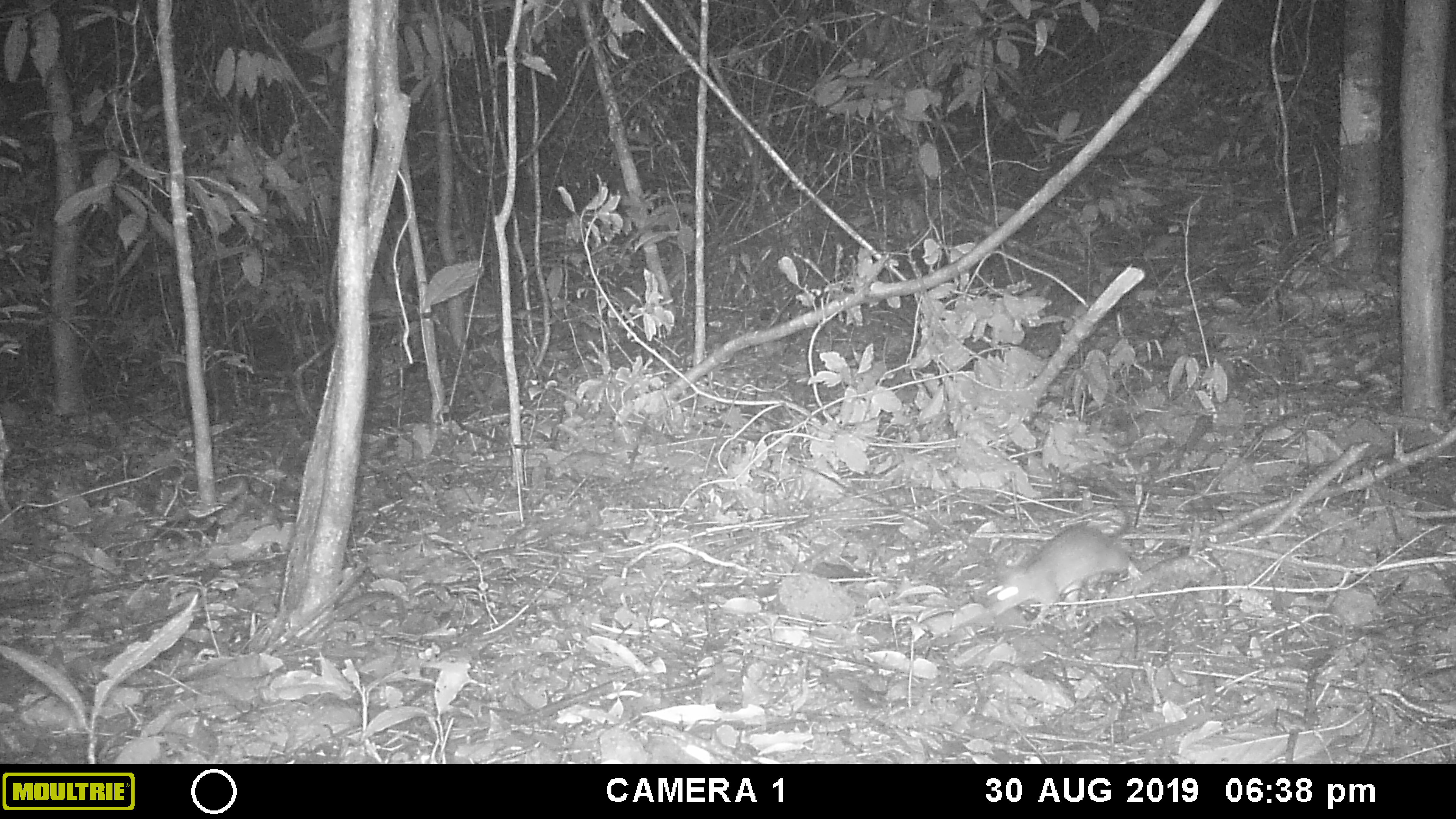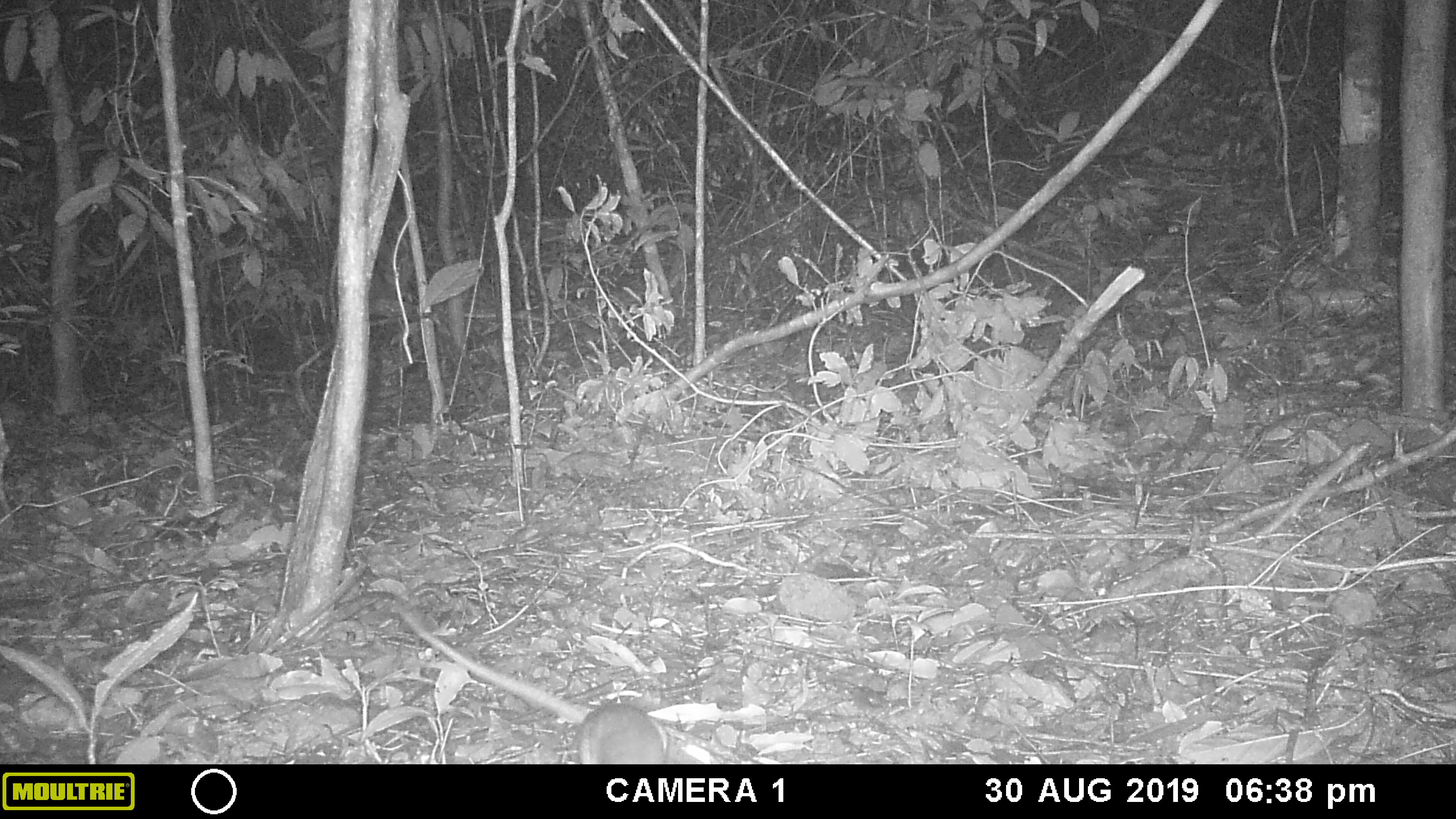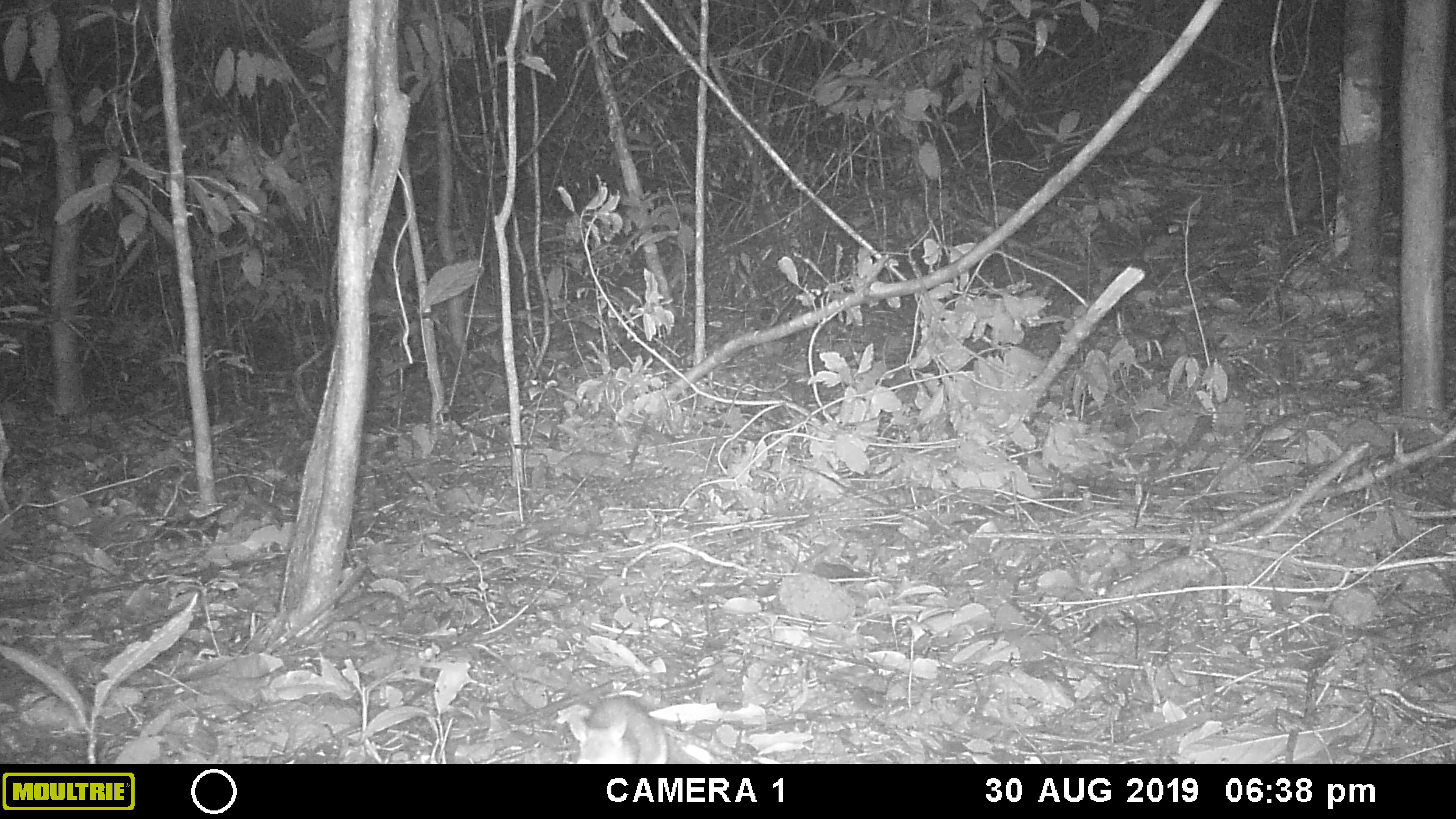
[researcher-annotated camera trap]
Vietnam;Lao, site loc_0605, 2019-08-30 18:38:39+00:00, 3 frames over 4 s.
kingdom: Animalia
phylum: Chordata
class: Mammalia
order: Rodentia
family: Muridae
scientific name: Muridae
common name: old-world mice and rats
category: unidentified murid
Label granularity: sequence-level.